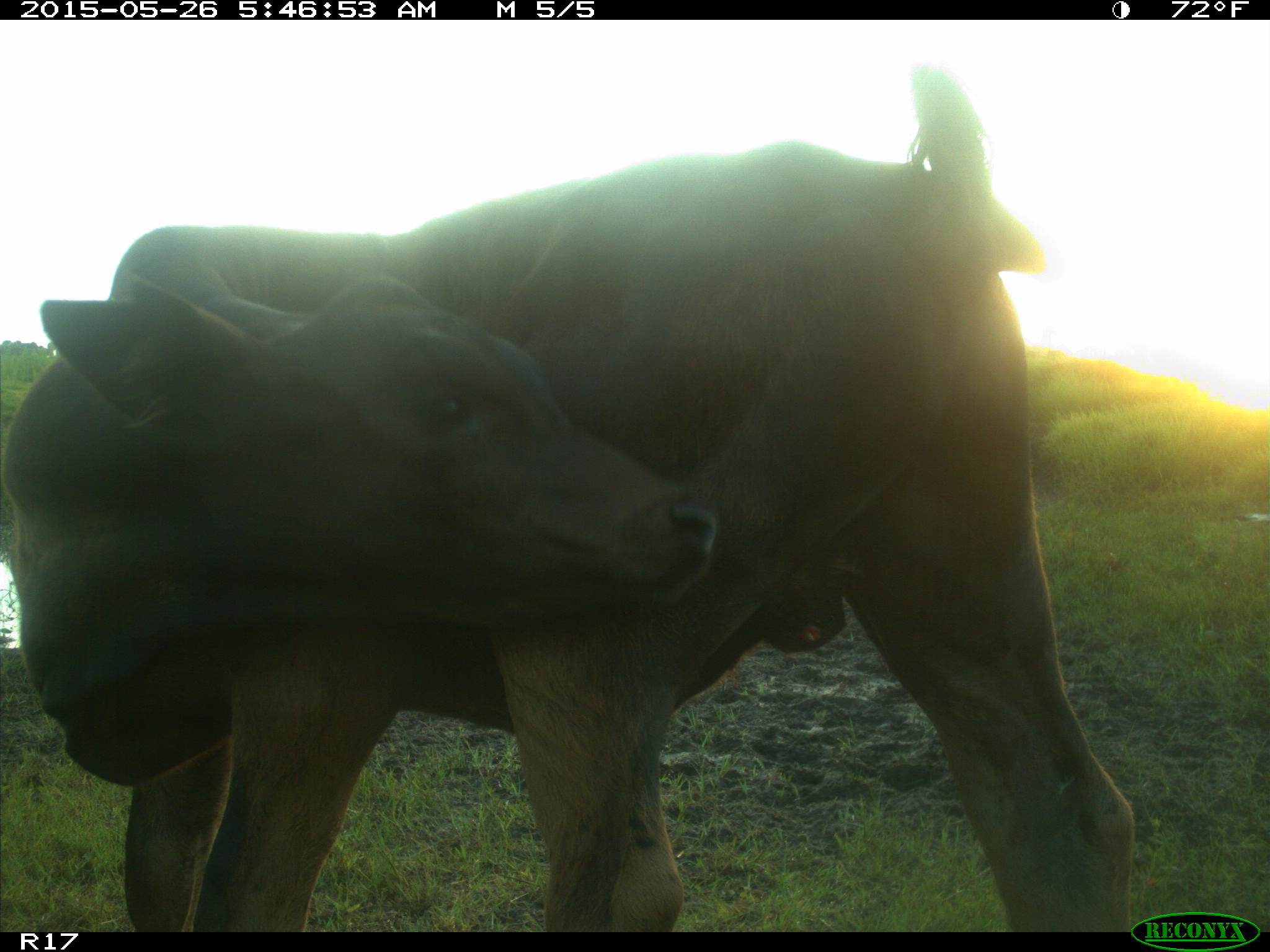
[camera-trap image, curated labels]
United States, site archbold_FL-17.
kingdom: Animalia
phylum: Chordata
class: Mammalia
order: Artiodactyla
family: Bovidae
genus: Bos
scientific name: Bos taurus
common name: domestic cow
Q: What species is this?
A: Bos taurus (domestic cow).